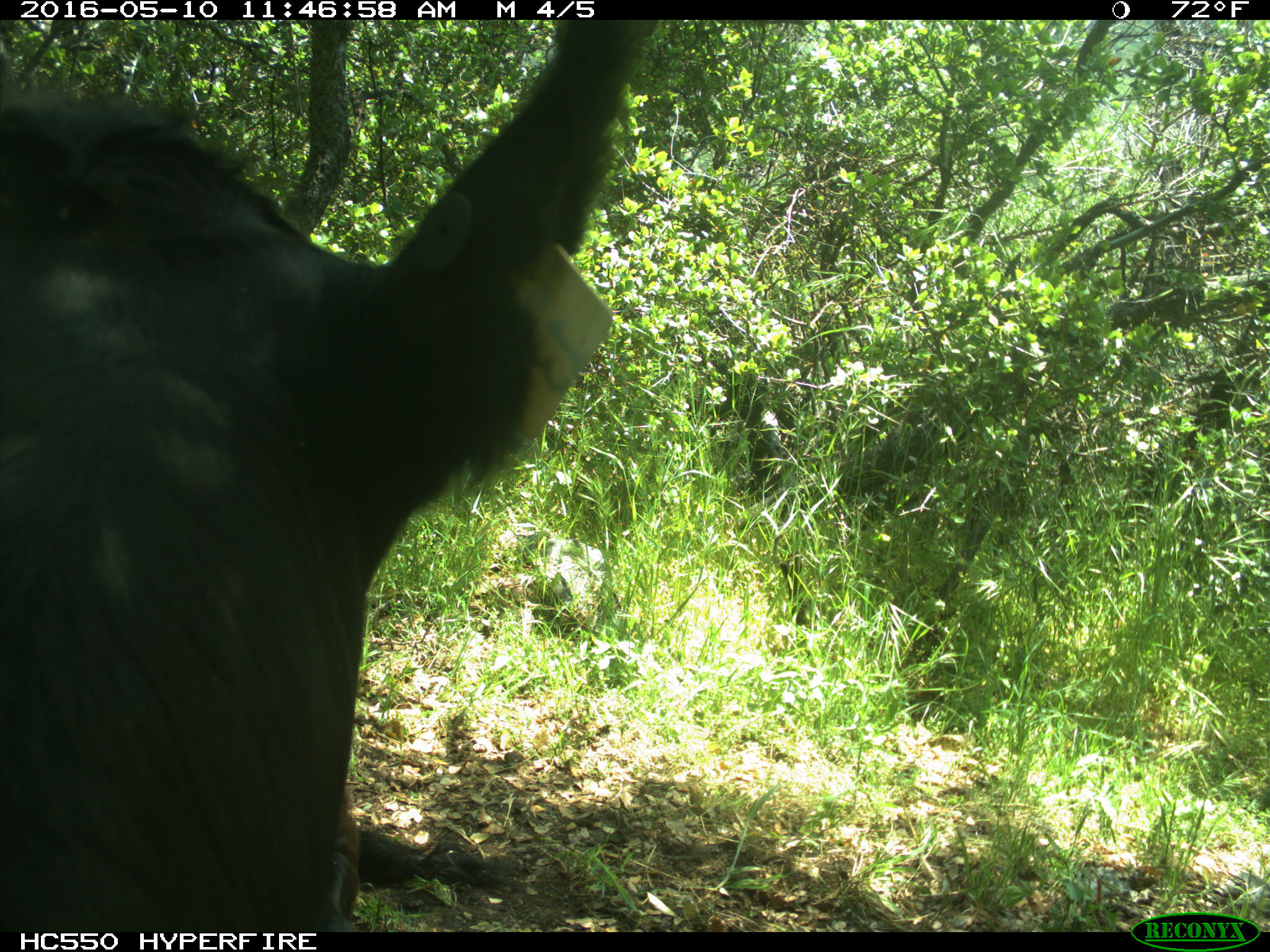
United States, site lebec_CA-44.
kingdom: Animalia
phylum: Chordata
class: Mammalia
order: Artiodactyla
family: Bovidae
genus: Bos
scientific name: Bos taurus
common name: domestic cow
Bos taurus (domestic cow).